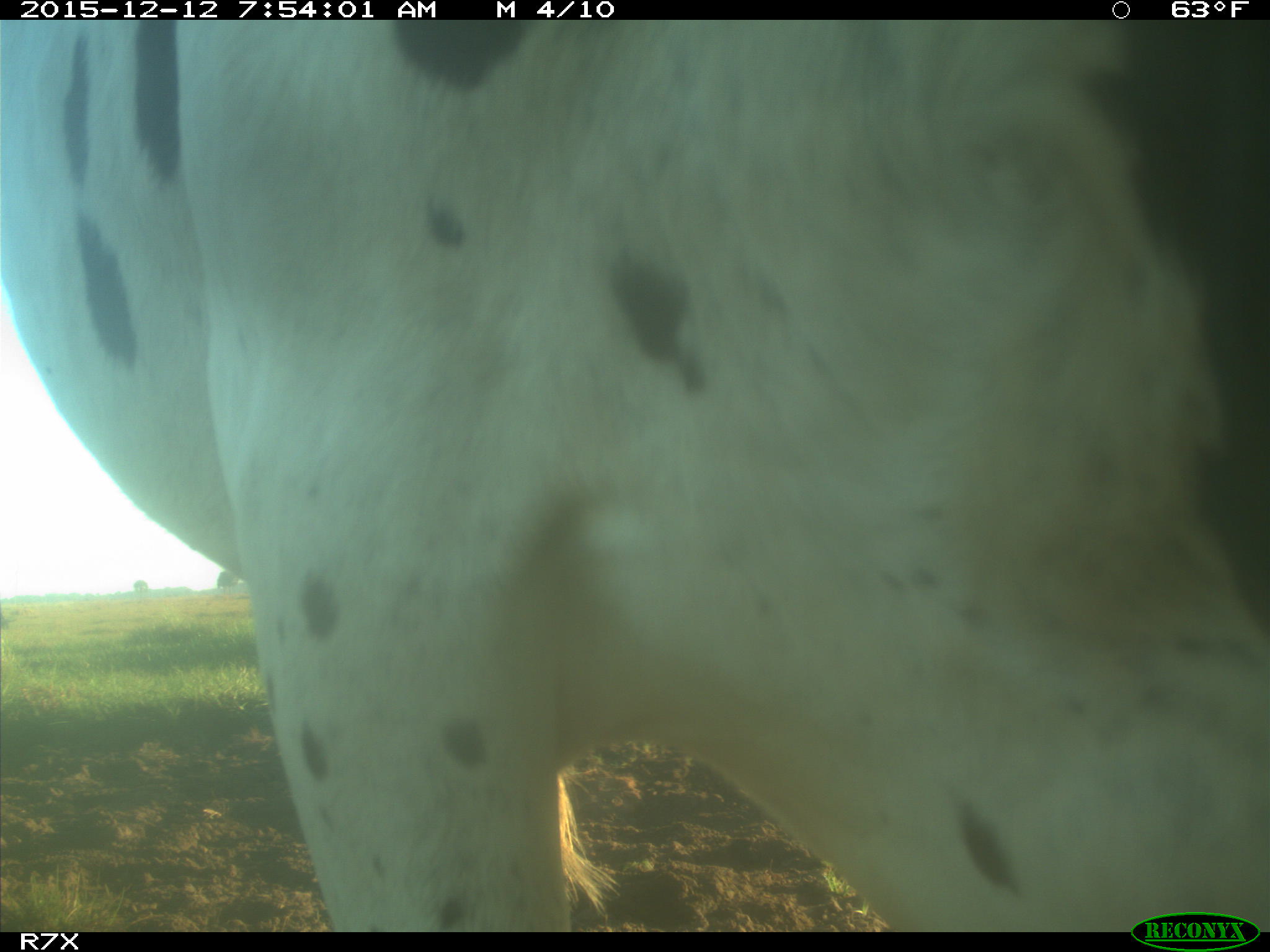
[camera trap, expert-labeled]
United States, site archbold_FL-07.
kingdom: Animalia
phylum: Chordata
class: Mammalia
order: Artiodactyla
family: Bovidae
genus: Bos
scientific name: Bos taurus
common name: domestic cow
Bos taurus (domestic cow).